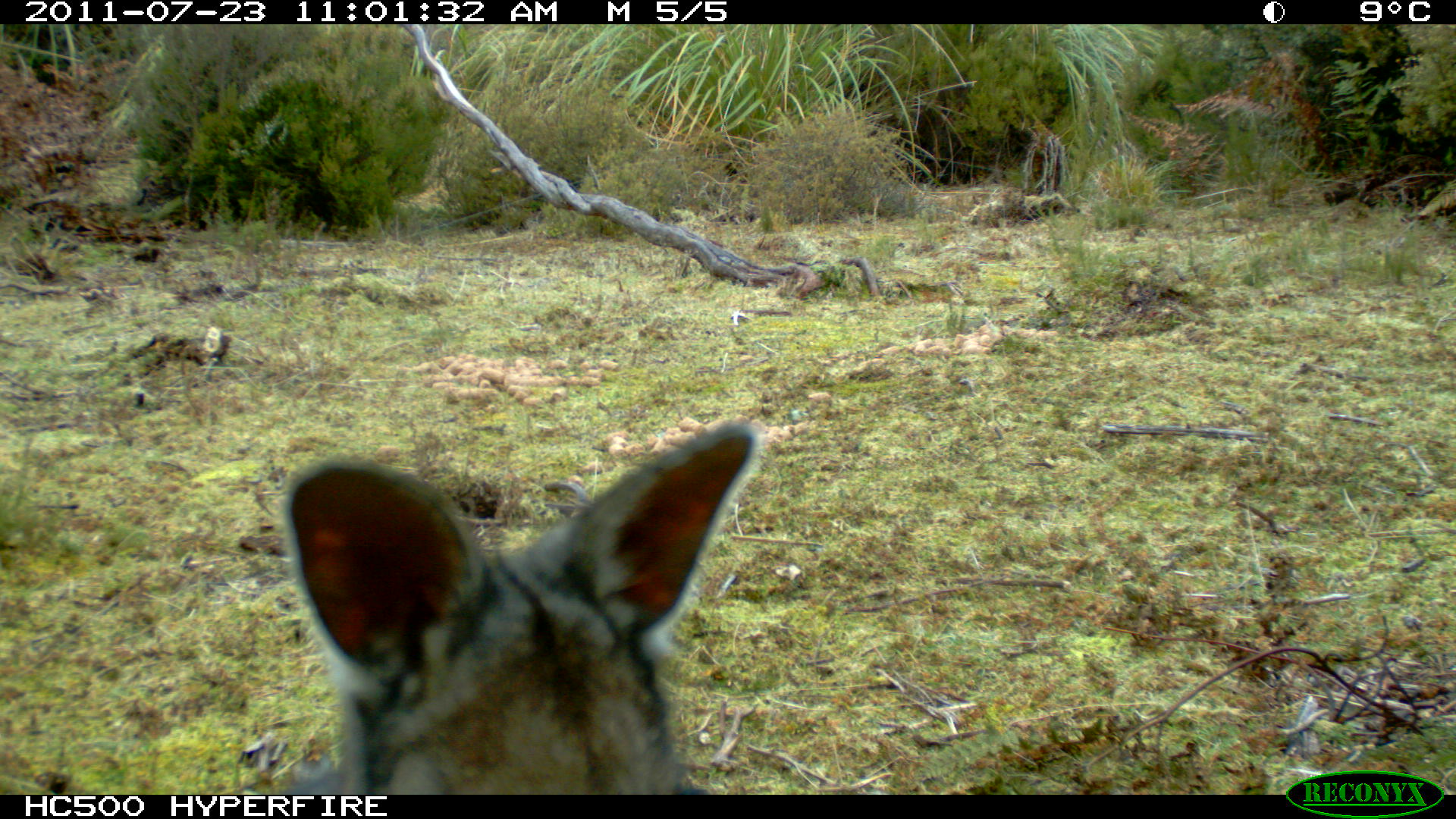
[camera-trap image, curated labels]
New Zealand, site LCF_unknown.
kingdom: Animalia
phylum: Chordata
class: Mammalia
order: Diprotodontia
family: Macropodidae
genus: Notamacropus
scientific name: Notamacropus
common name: wallaby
Wallaby (Notamacropus).